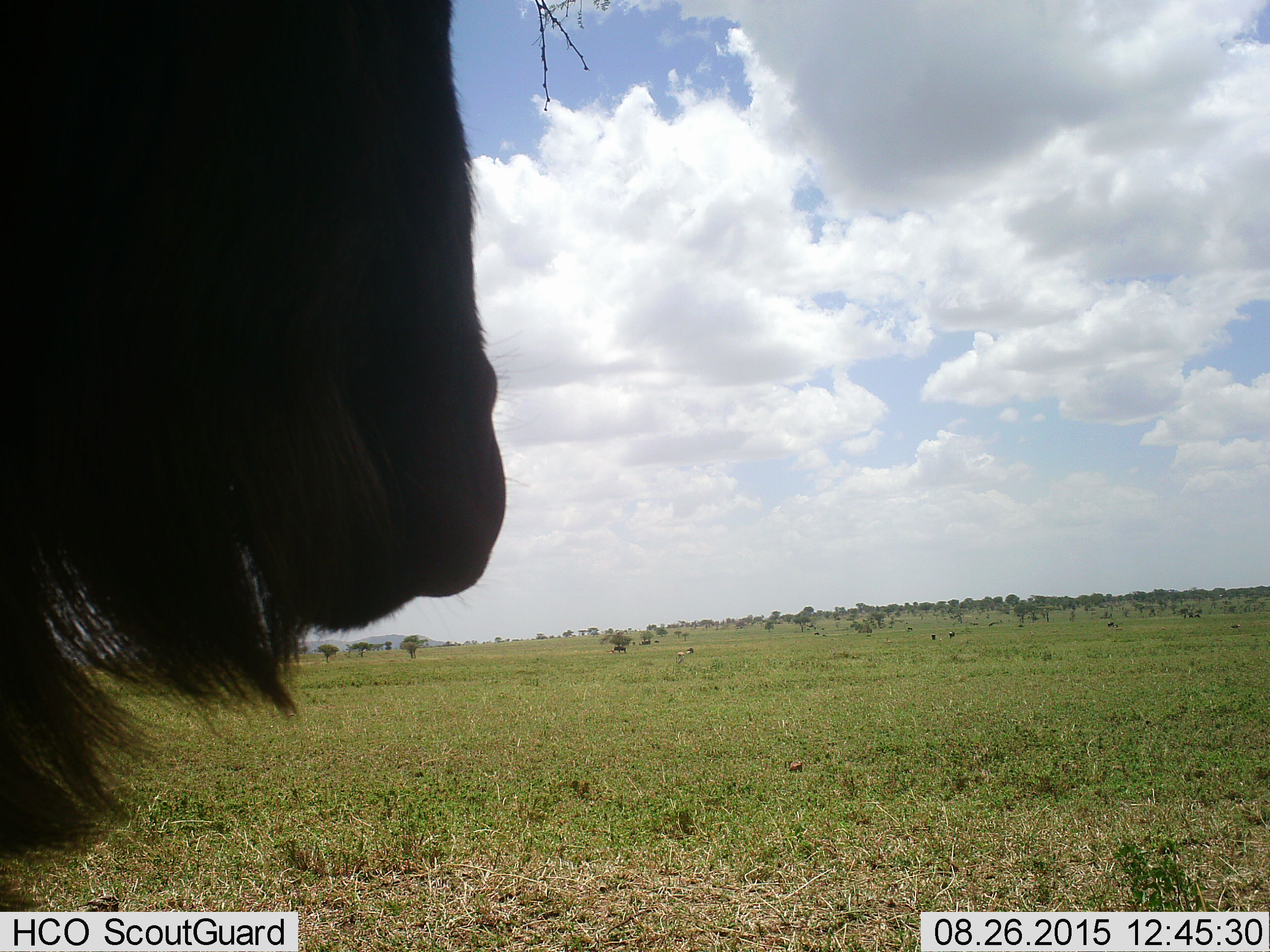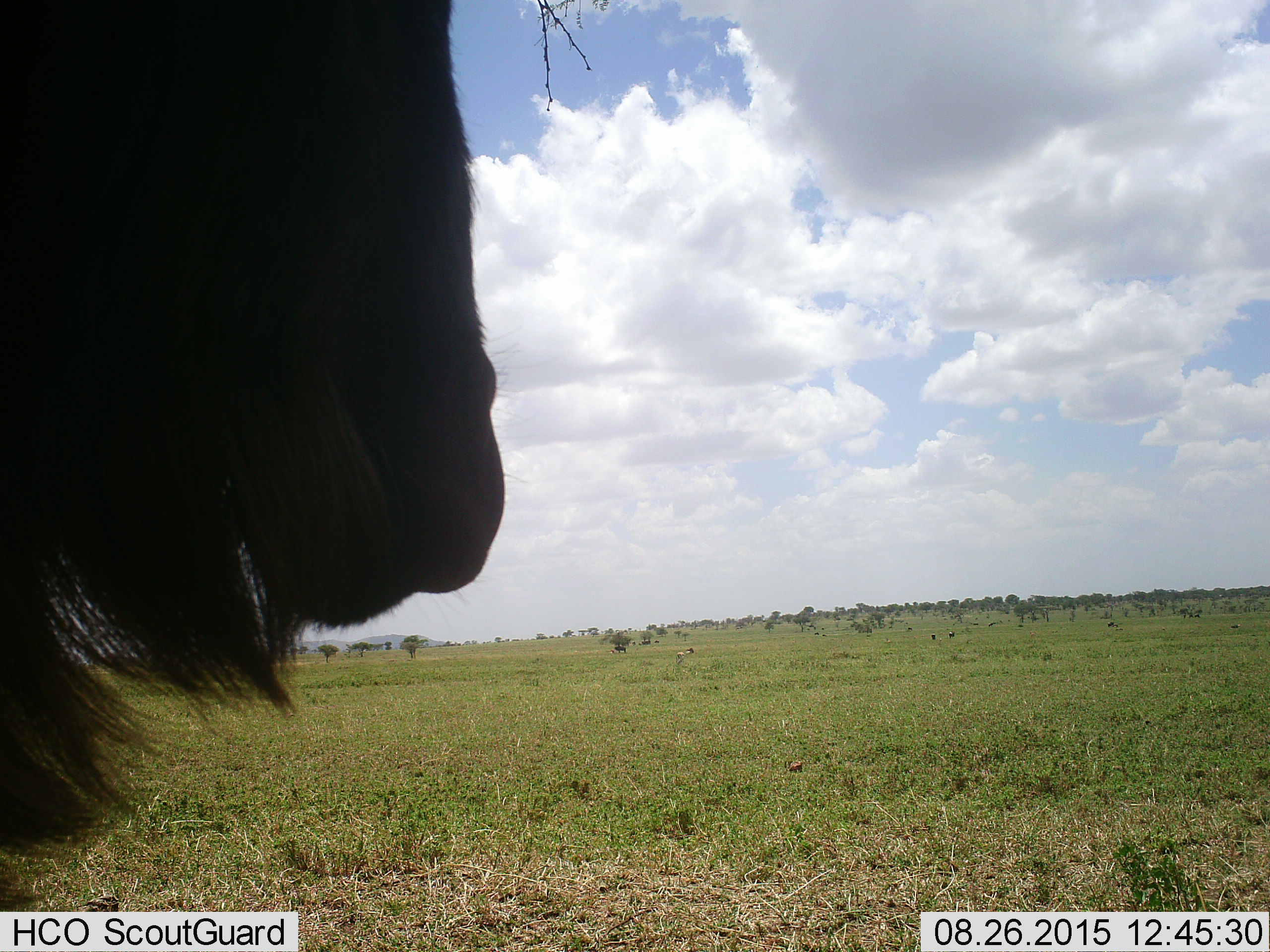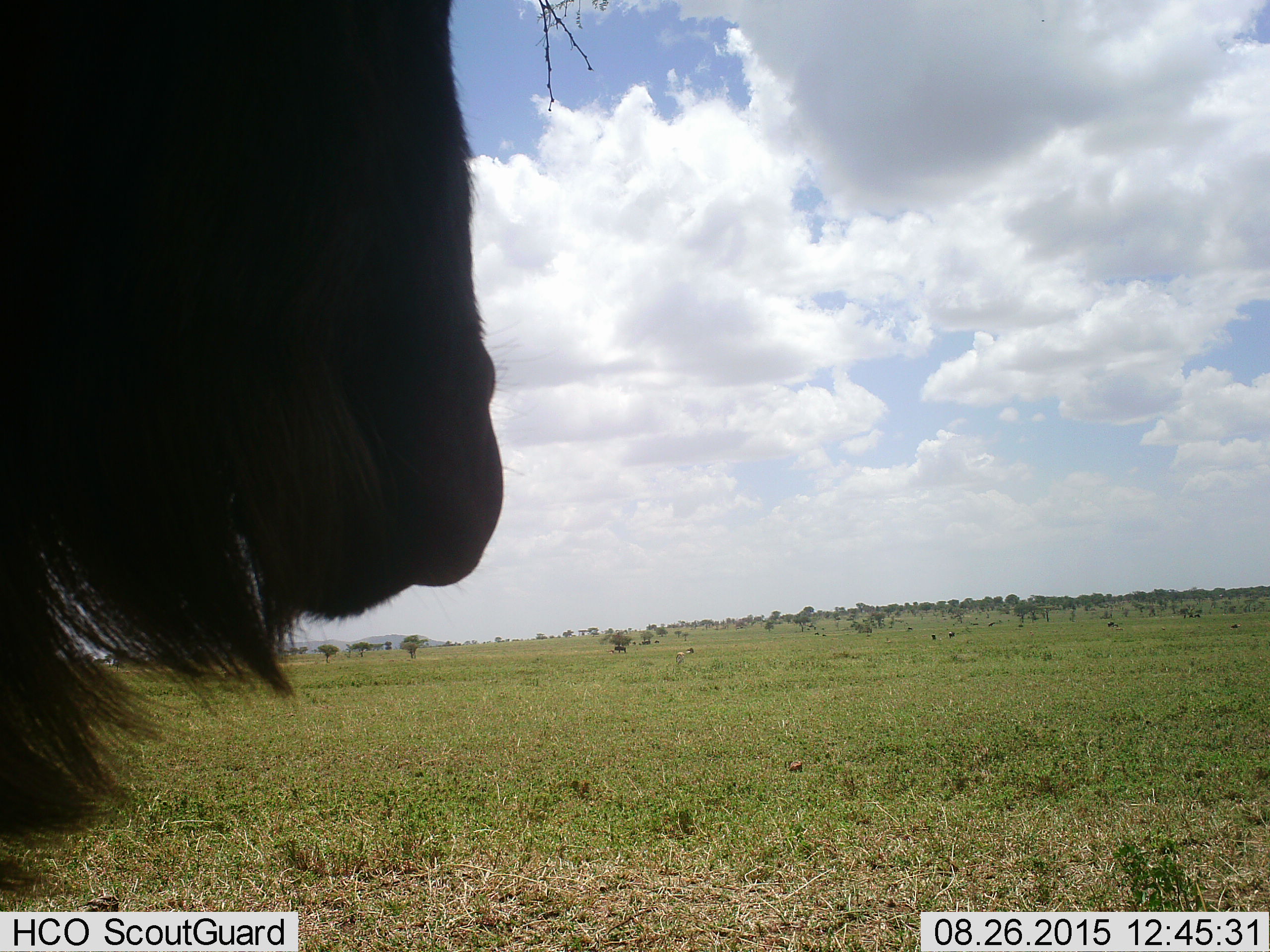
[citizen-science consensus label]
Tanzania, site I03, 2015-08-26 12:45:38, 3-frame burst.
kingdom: Animalia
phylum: Chordata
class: Mammalia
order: Artiodactyla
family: Bovidae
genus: Connochaetes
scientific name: Connochaetes taurinus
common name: blue wildebeest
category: wildebeest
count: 1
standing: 100%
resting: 0%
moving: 0%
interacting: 0%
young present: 0%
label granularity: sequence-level